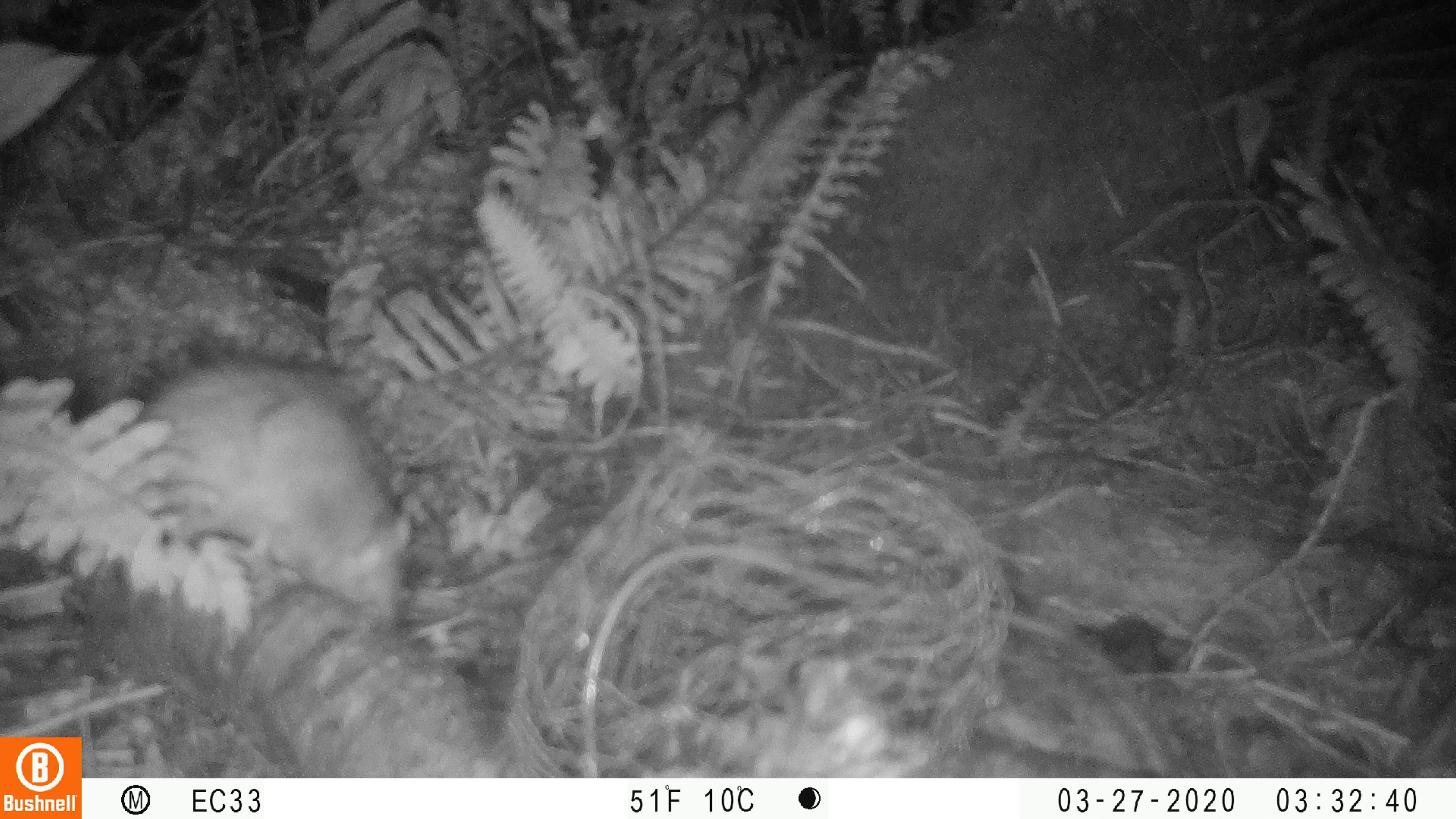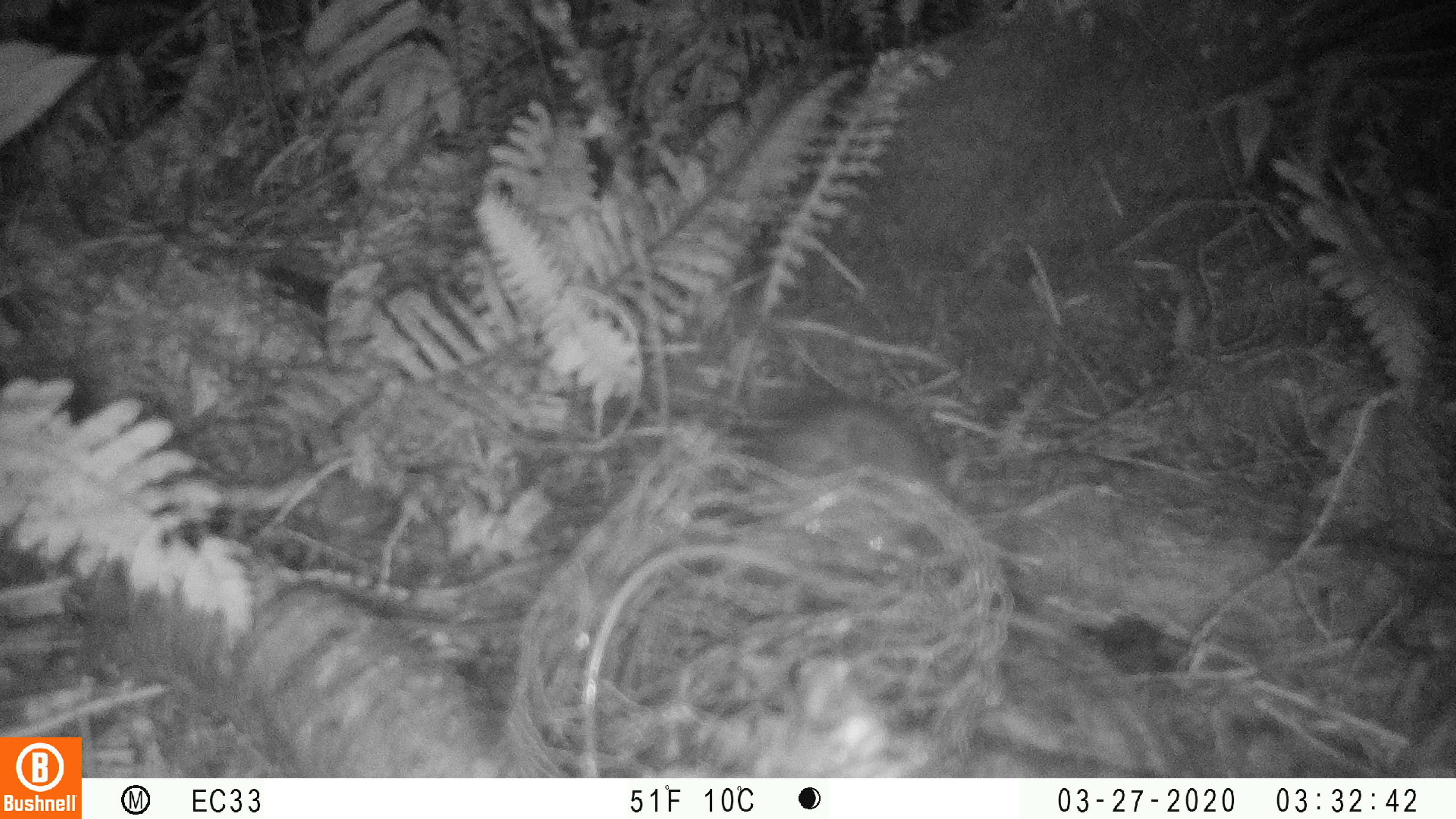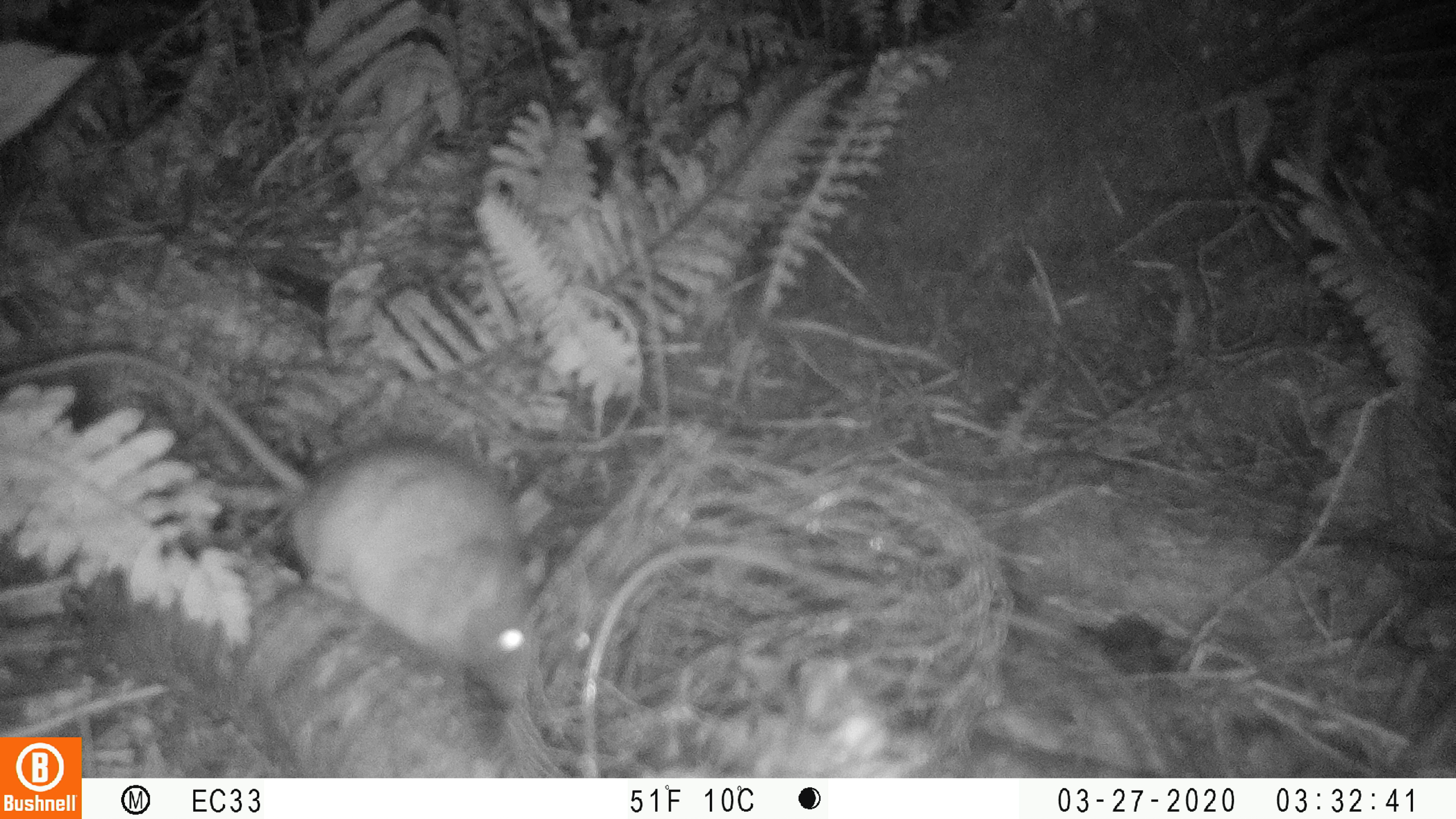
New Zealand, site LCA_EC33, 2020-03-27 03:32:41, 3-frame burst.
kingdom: Animalia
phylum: Chordata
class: Mammalia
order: Rodentia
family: Muridae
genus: Rattus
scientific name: Rattus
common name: rat